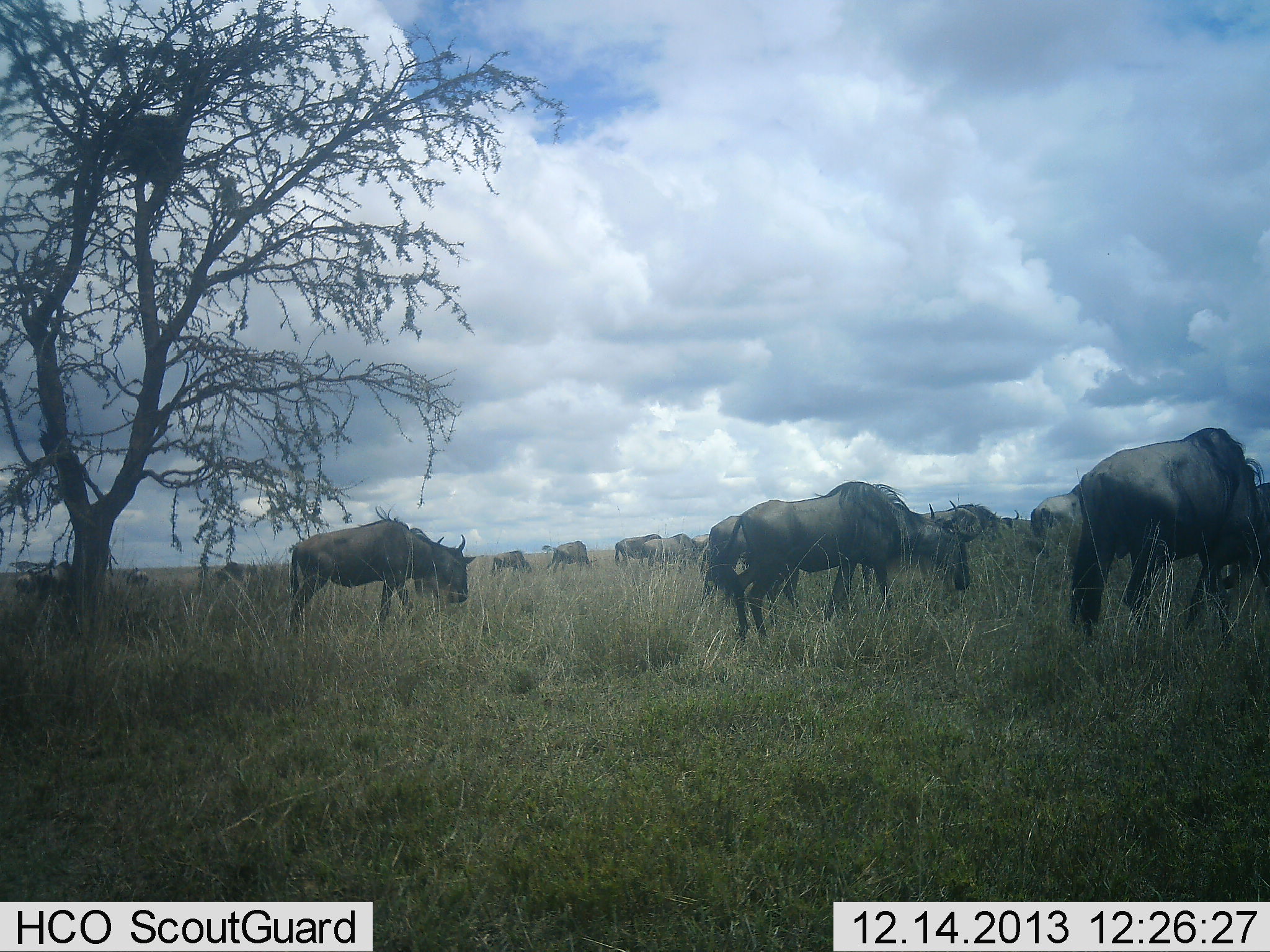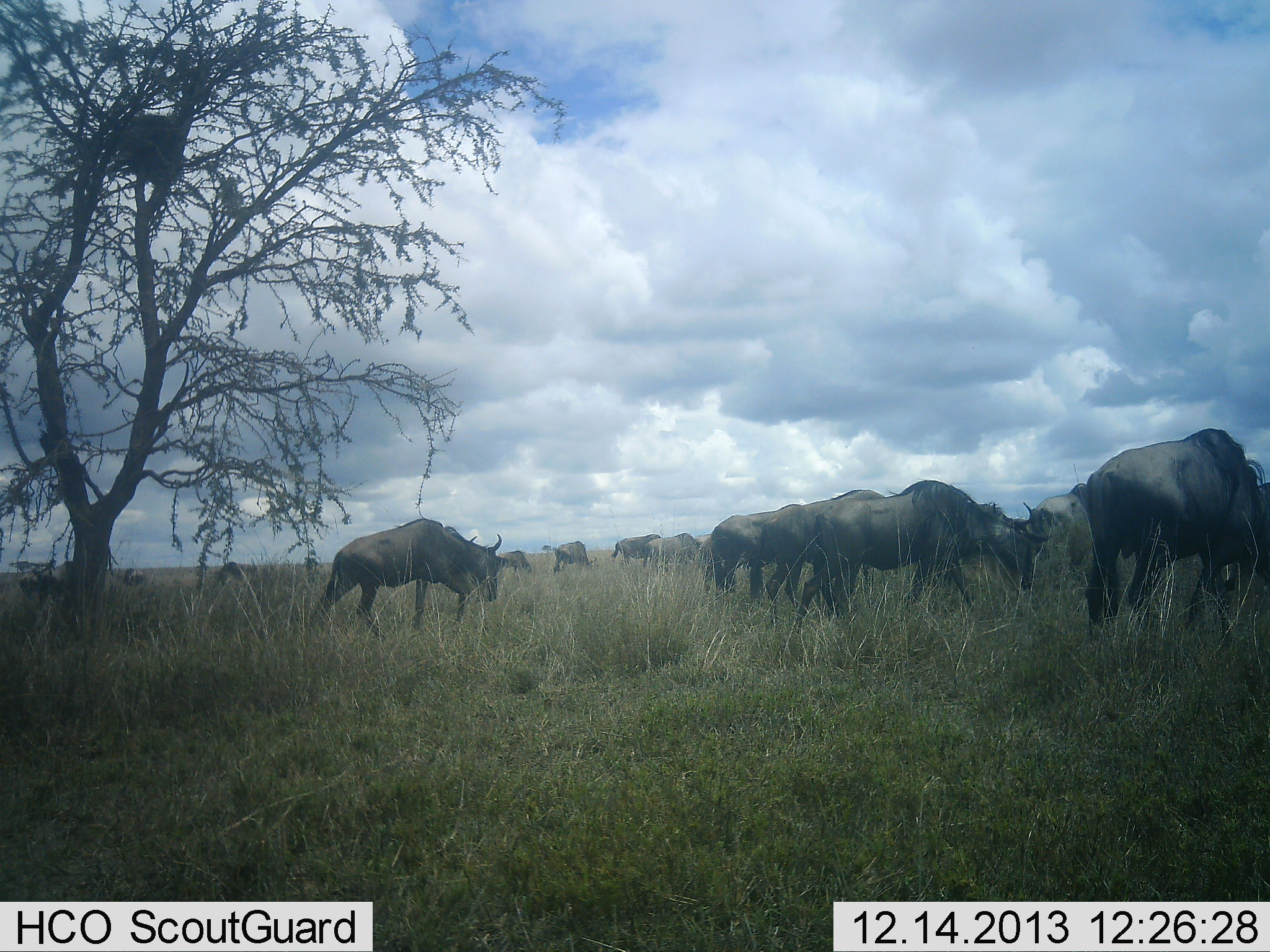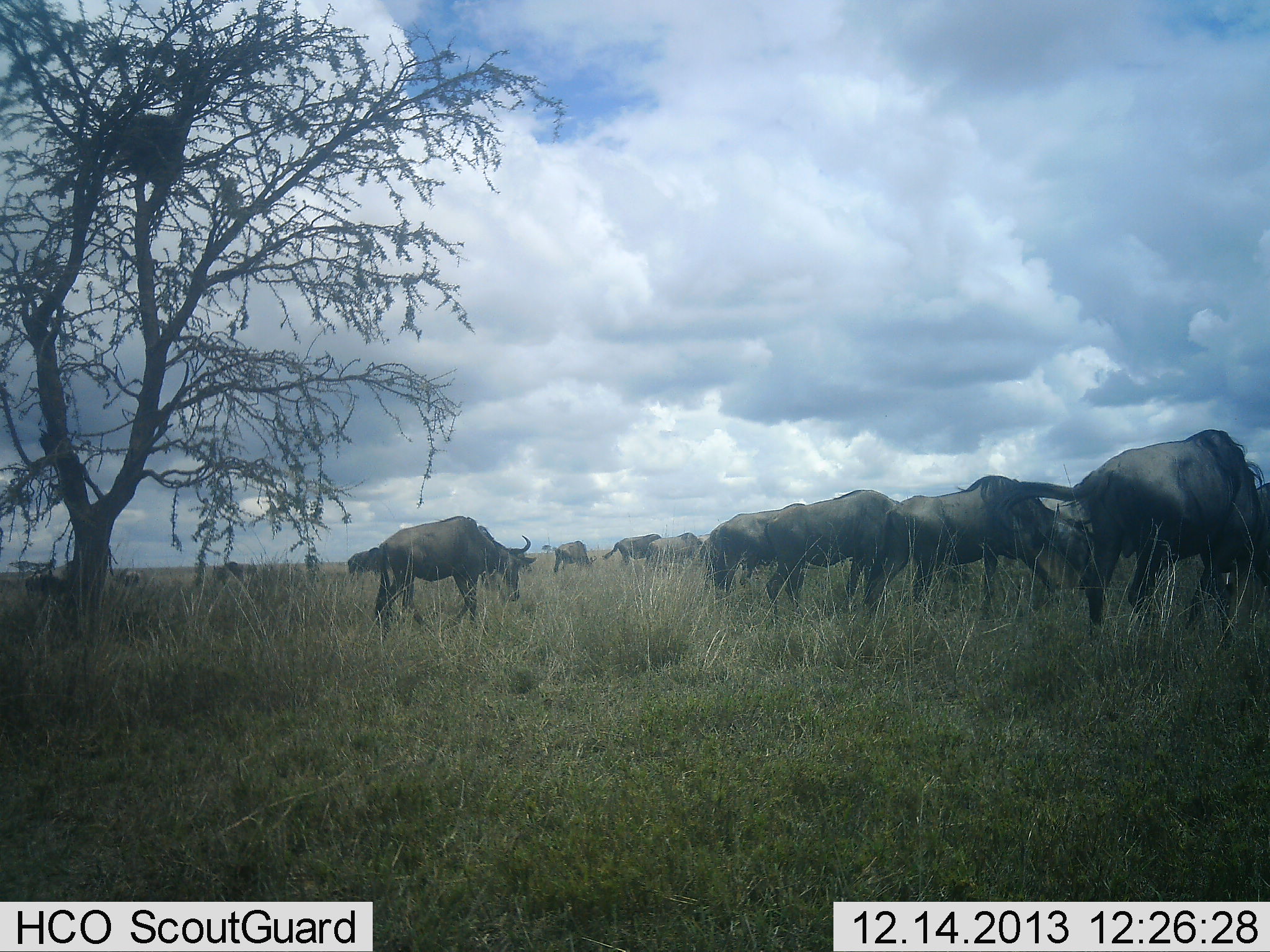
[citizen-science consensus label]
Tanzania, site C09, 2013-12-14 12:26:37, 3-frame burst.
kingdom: Animalia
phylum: Chordata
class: Mammalia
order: Artiodactyla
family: Bovidae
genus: Connochaetes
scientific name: Connochaetes taurinus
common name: blue wildebeest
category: wildebeest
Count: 11-50.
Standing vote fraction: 30%.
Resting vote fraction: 0%.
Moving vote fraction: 90%.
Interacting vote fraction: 0%.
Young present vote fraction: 0%.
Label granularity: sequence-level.